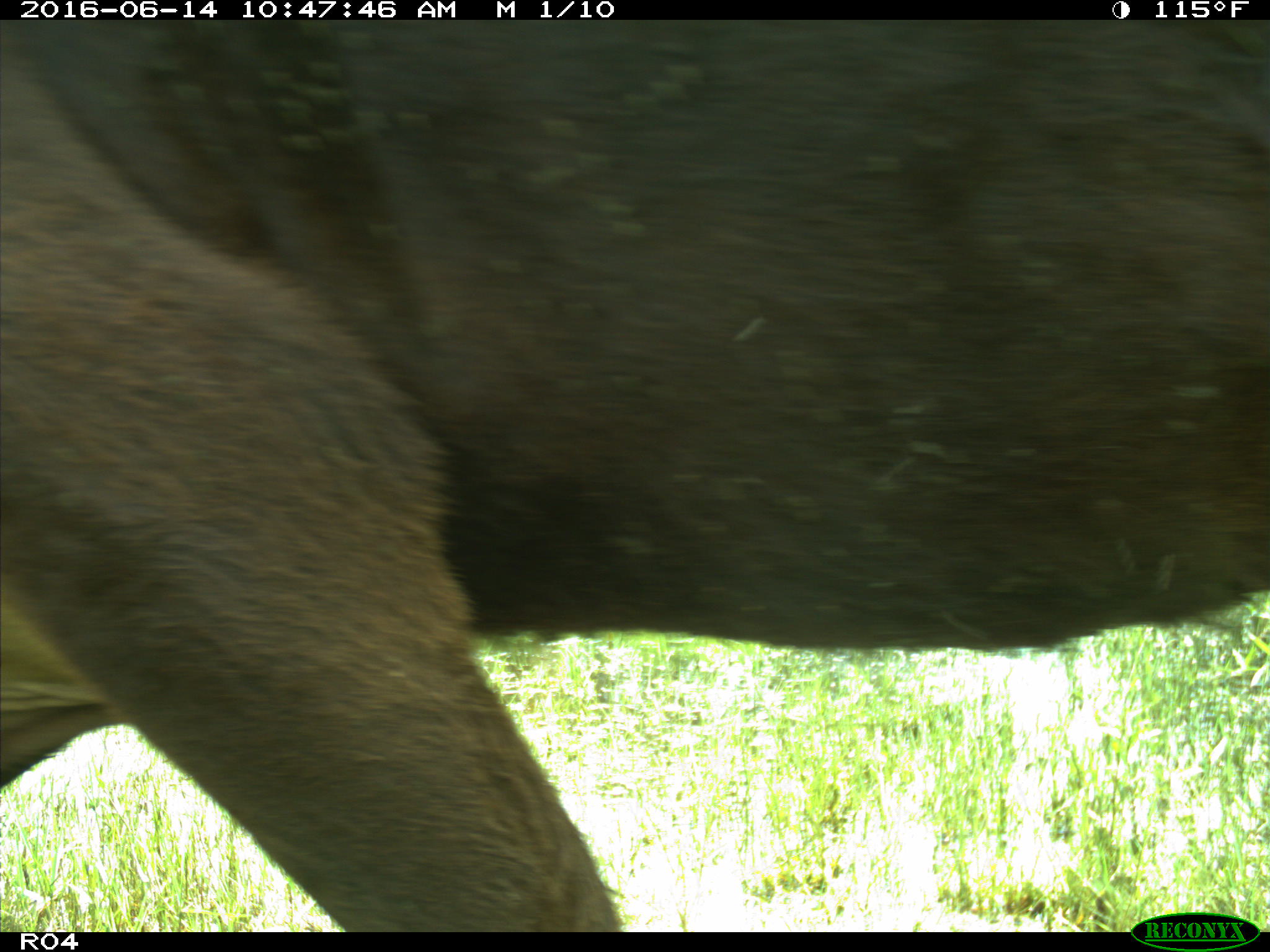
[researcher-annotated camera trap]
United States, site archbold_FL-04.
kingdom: Animalia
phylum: Chordata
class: Mammalia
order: Artiodactyla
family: Bovidae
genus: Bos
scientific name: Bos taurus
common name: domestic cow